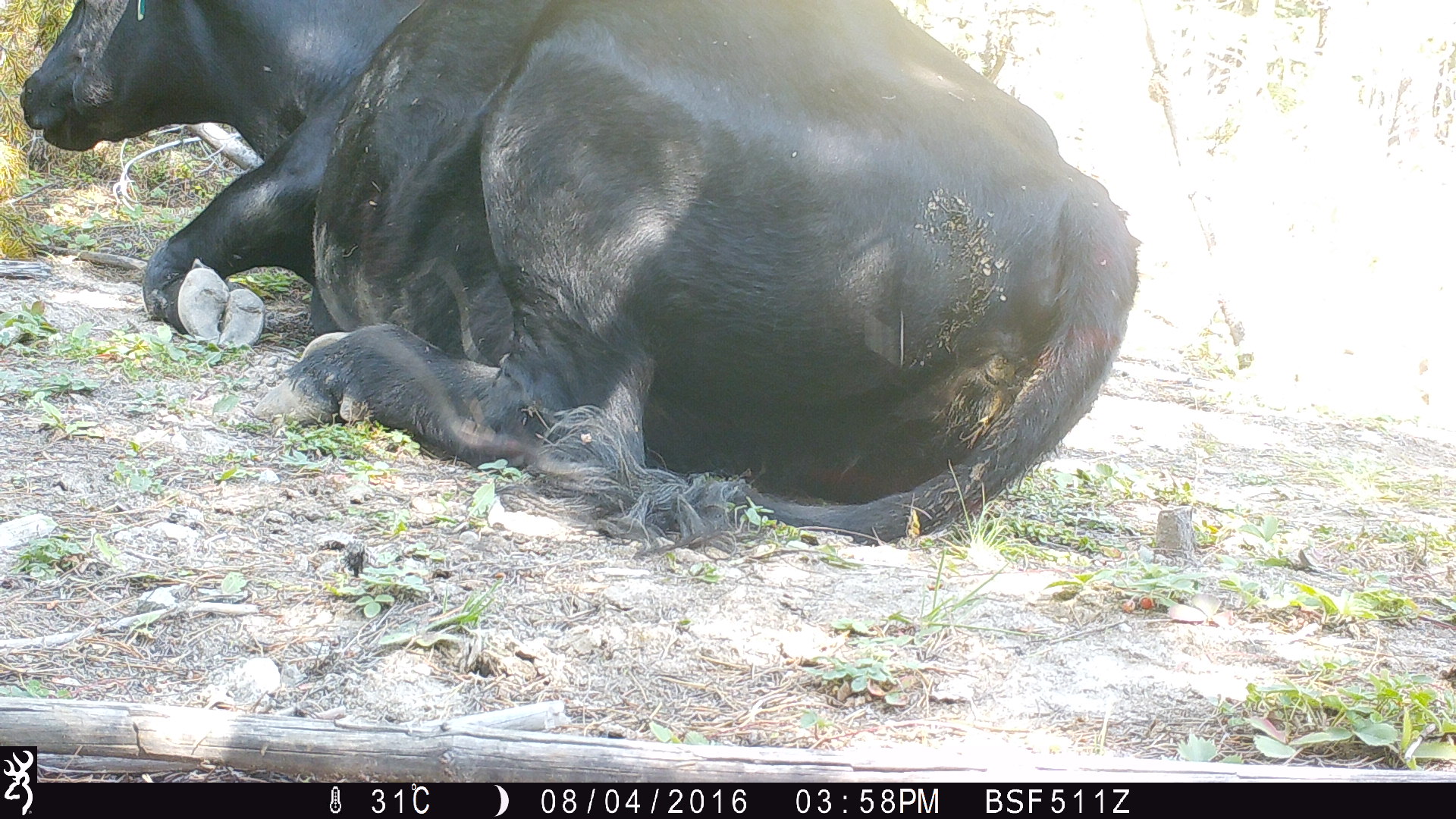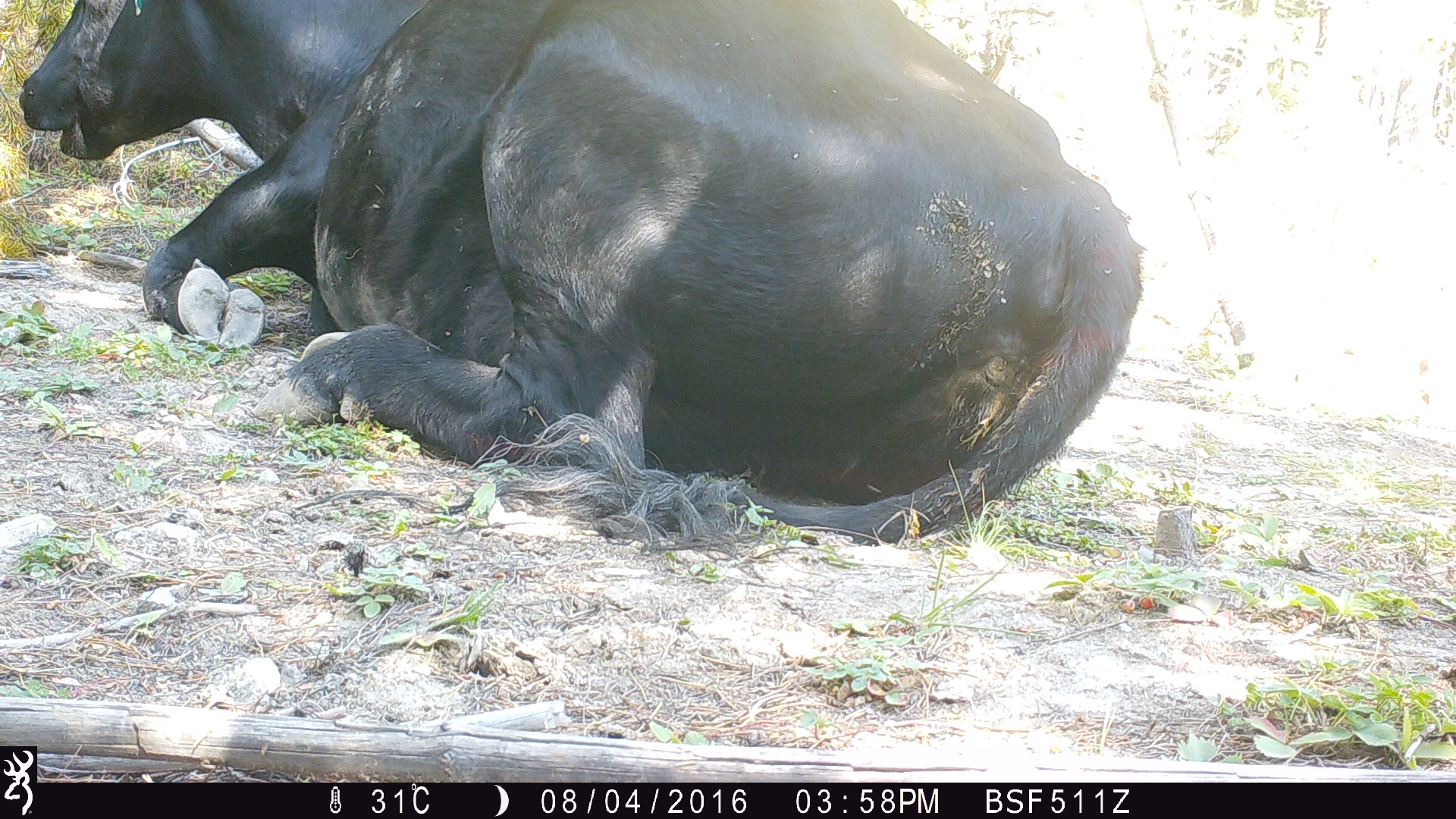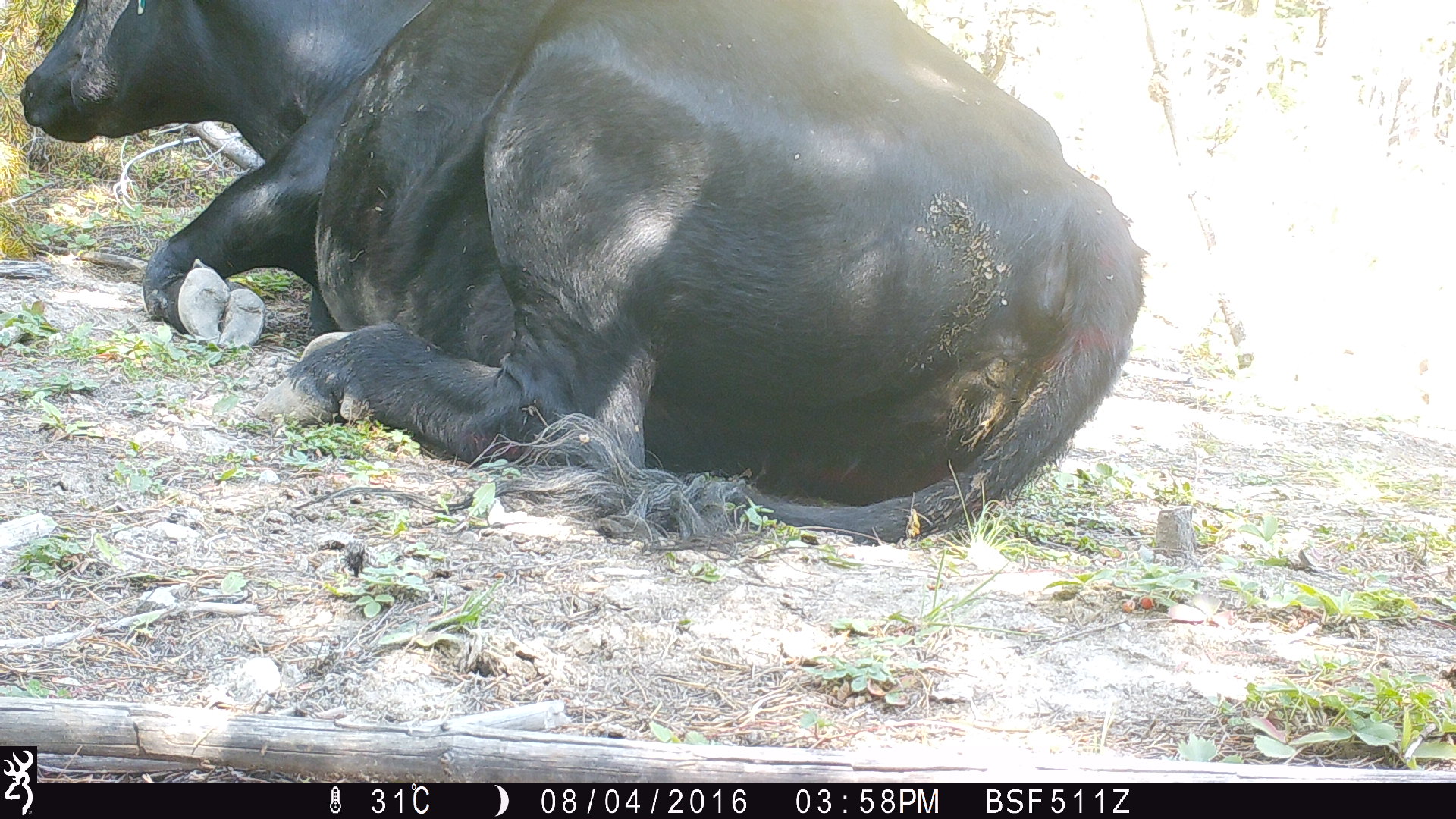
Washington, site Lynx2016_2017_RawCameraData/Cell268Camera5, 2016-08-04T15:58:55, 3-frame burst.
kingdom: Animalia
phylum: Chordata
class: Mammalia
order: Artiodactyla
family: Bovidae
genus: Bos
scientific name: Bos taurus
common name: domestic cattle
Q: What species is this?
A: Domestic cattle (Bos taurus).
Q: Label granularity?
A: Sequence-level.